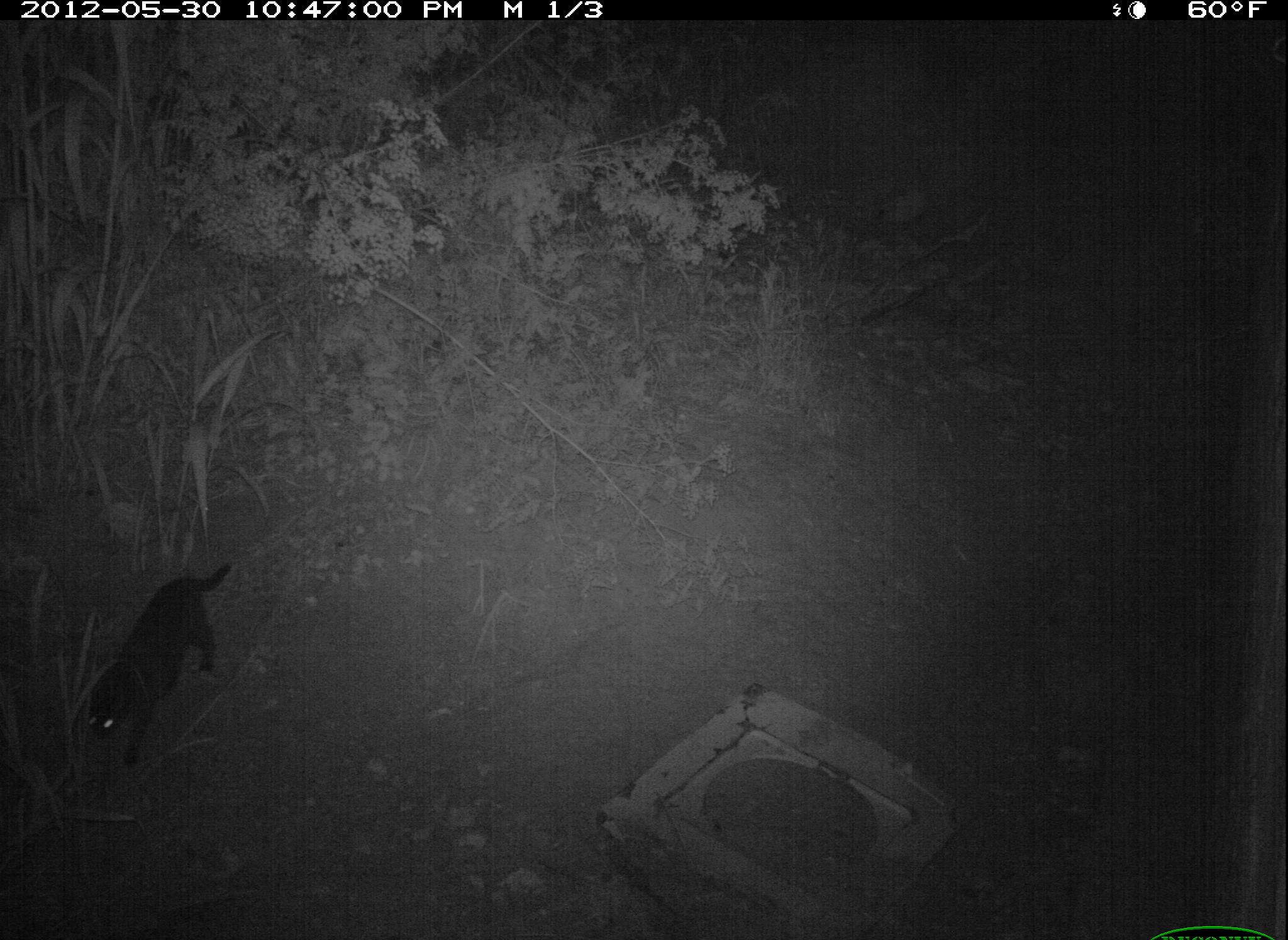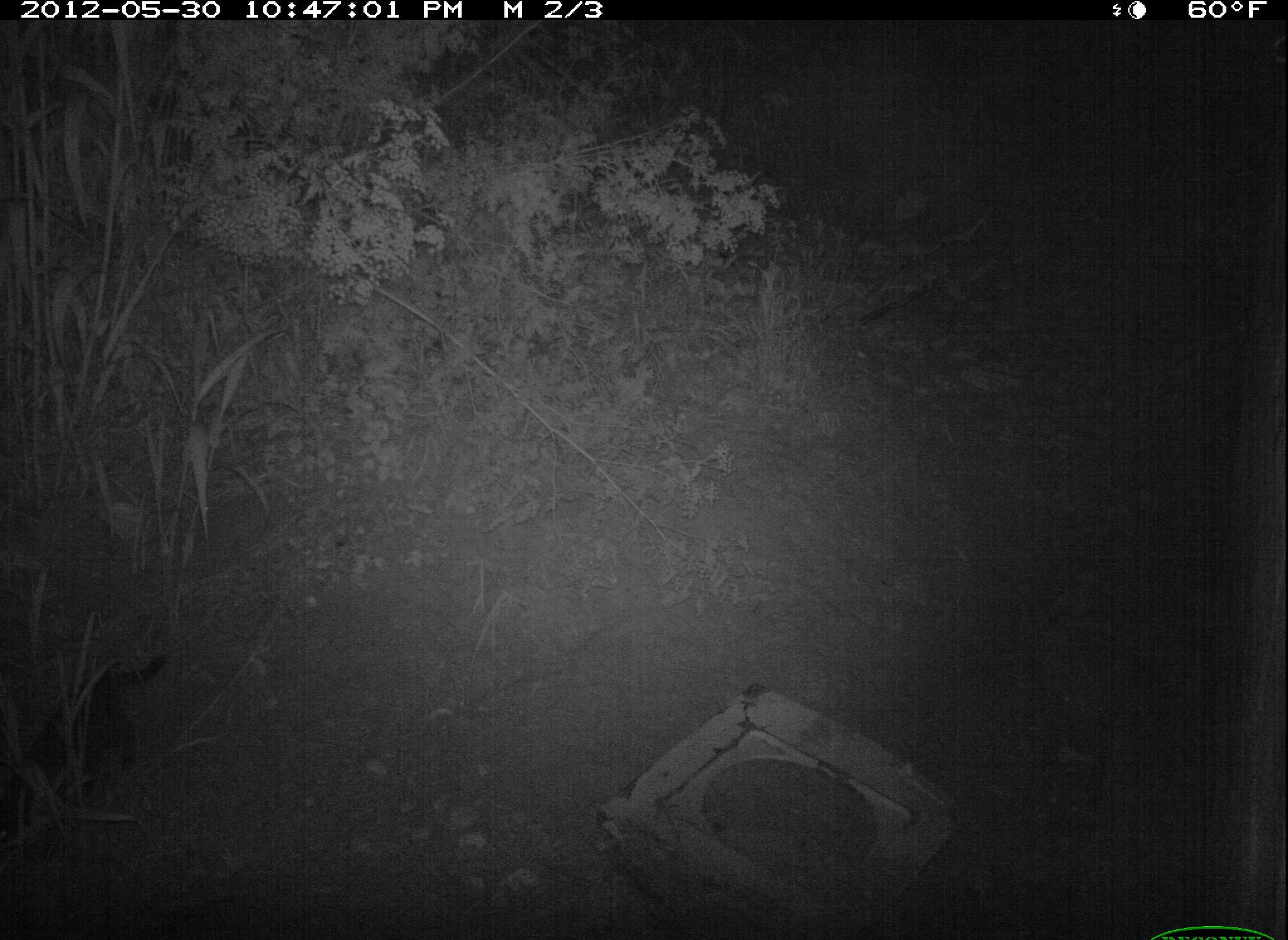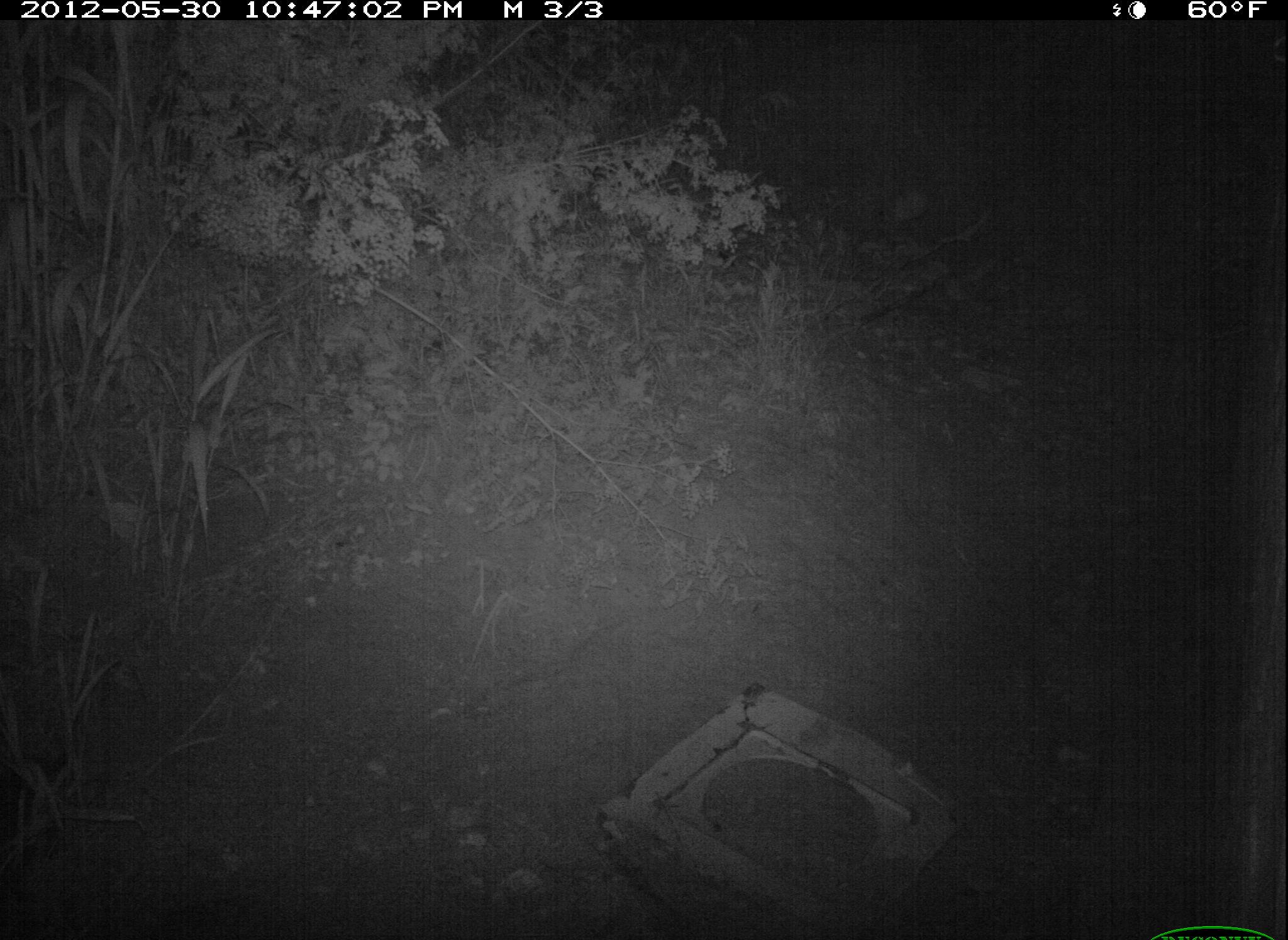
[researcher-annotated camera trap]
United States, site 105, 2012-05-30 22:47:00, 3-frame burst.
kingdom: Animalia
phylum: Chordata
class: Mammalia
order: Carnivora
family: Felidae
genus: Felis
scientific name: Felis catus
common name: cat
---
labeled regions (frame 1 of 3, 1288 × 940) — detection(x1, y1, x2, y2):
cat: detection(69, 552, 243, 783)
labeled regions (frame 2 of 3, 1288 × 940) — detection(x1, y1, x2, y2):
cat: detection(11, 643, 187, 852)